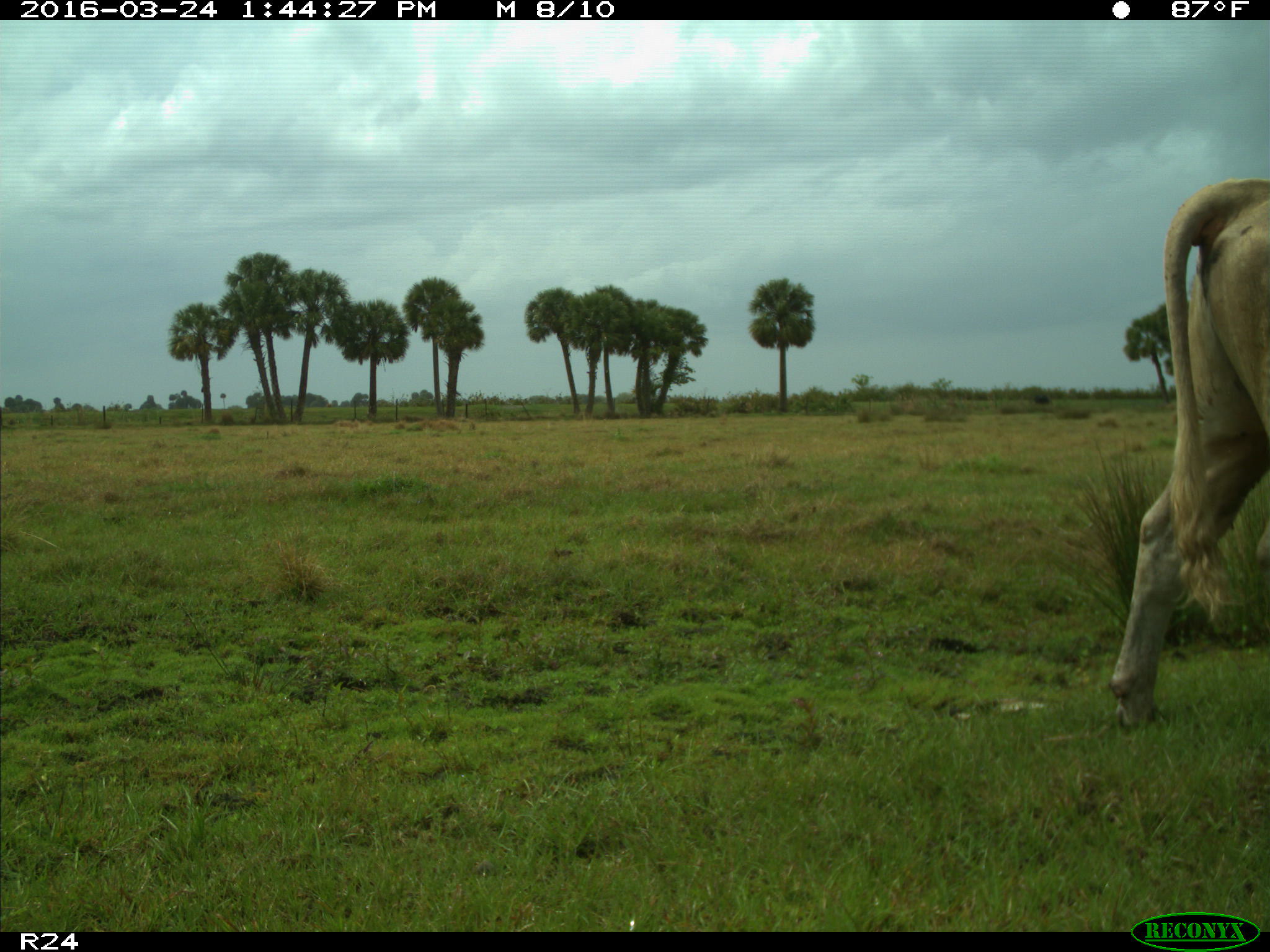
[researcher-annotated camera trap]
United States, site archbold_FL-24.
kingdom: Animalia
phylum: Chordata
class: Mammalia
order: Artiodactyla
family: Bovidae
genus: Bos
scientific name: Bos taurus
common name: domestic cow